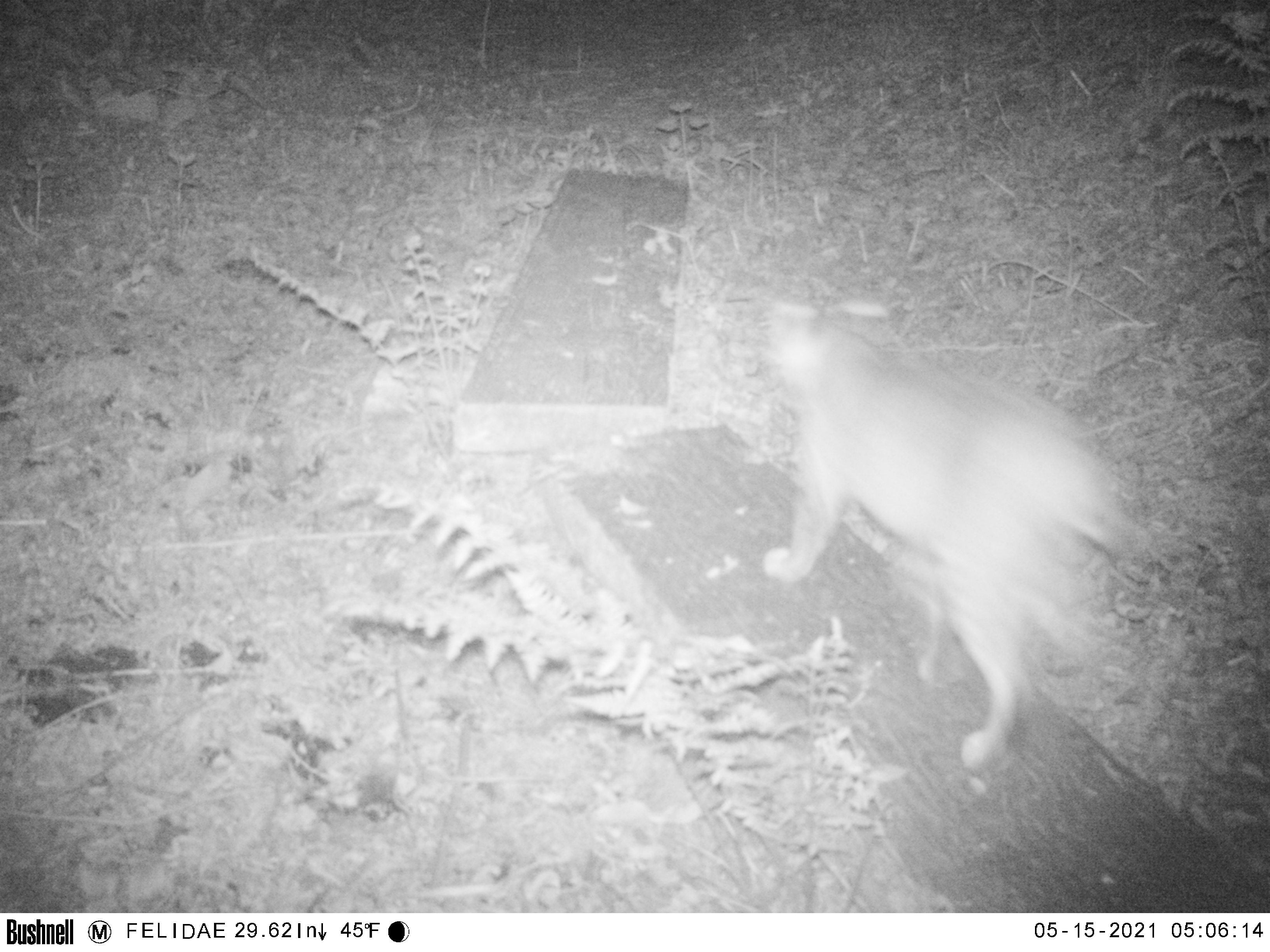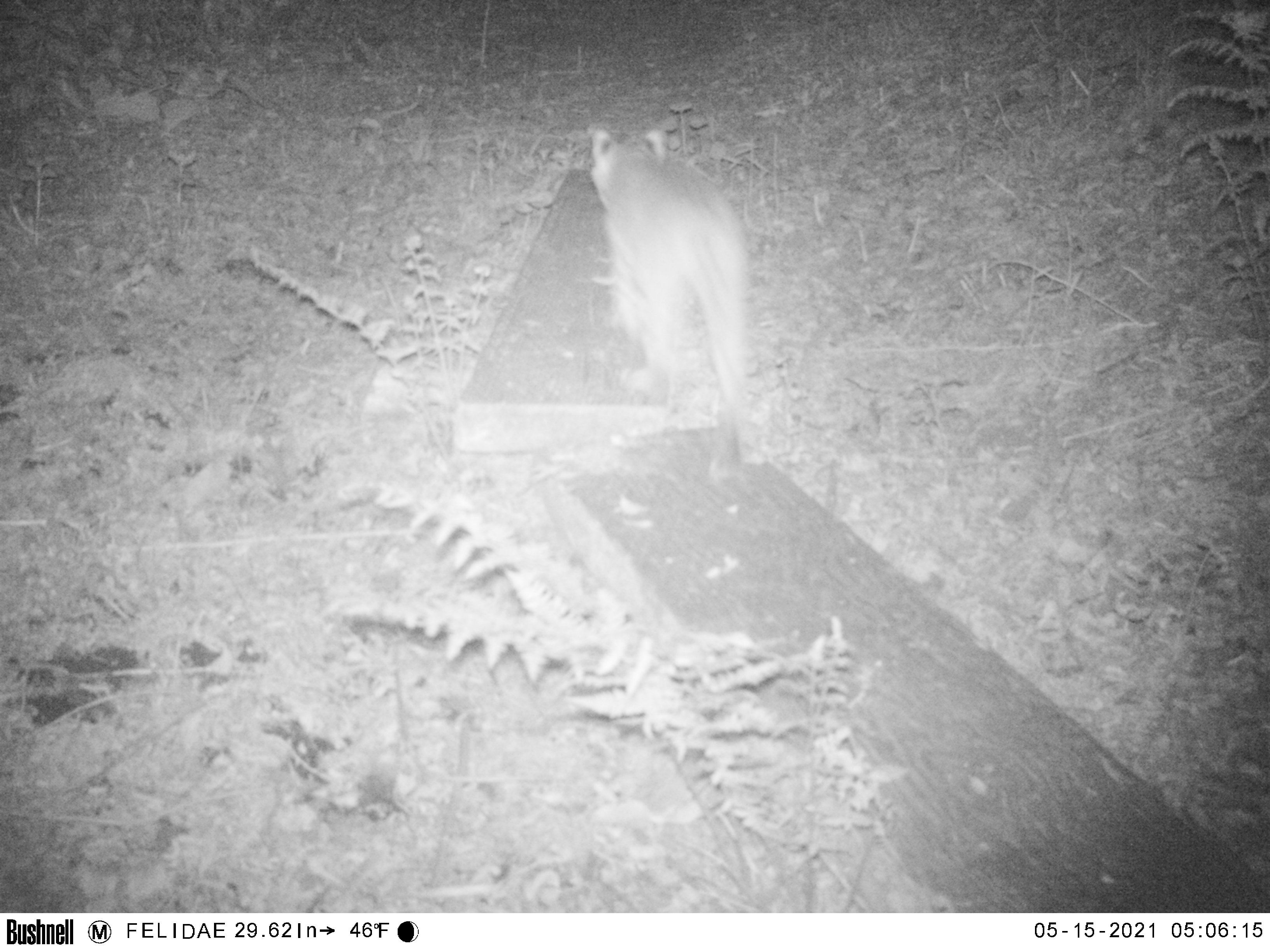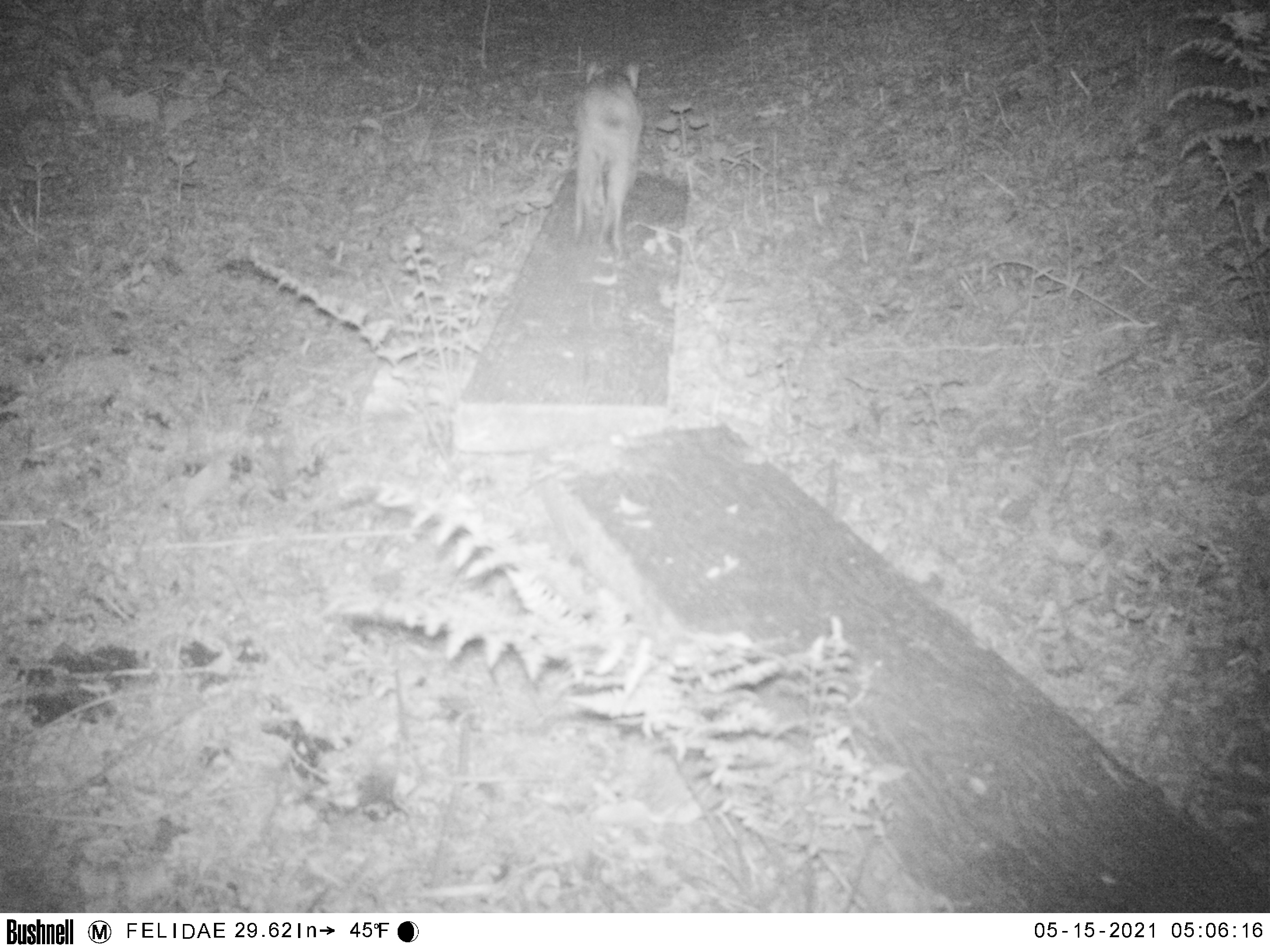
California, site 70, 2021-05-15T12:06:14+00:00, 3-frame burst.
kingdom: Animalia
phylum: Chordata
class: Mammalia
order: Carnivora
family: Felidae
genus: Lynx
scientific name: Lynx rufus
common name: bobcat